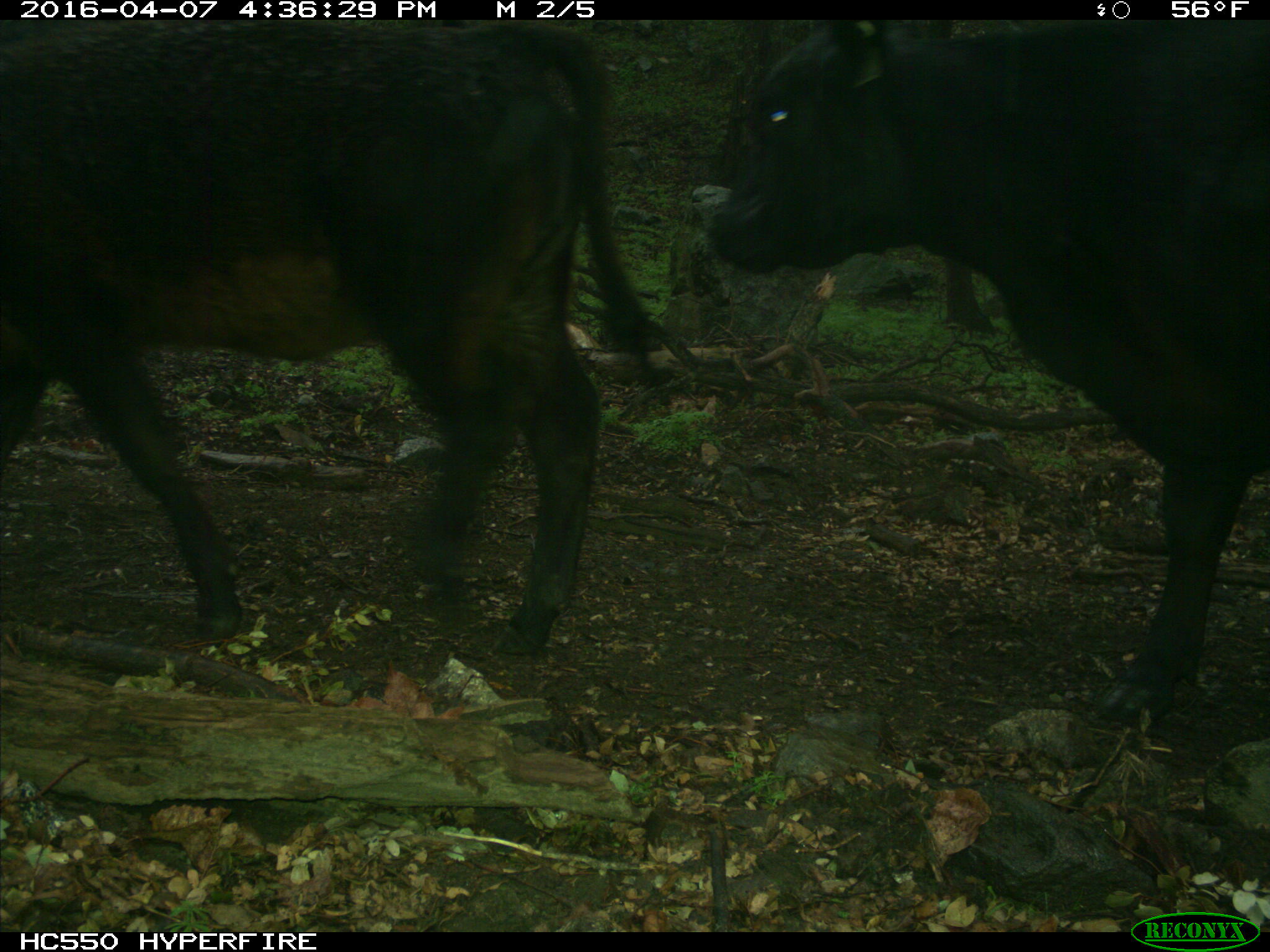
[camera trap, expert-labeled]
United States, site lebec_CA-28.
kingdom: Animalia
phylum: Chordata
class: Mammalia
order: Artiodactyla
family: Bovidae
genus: Bos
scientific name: Bos taurus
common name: domestic cow